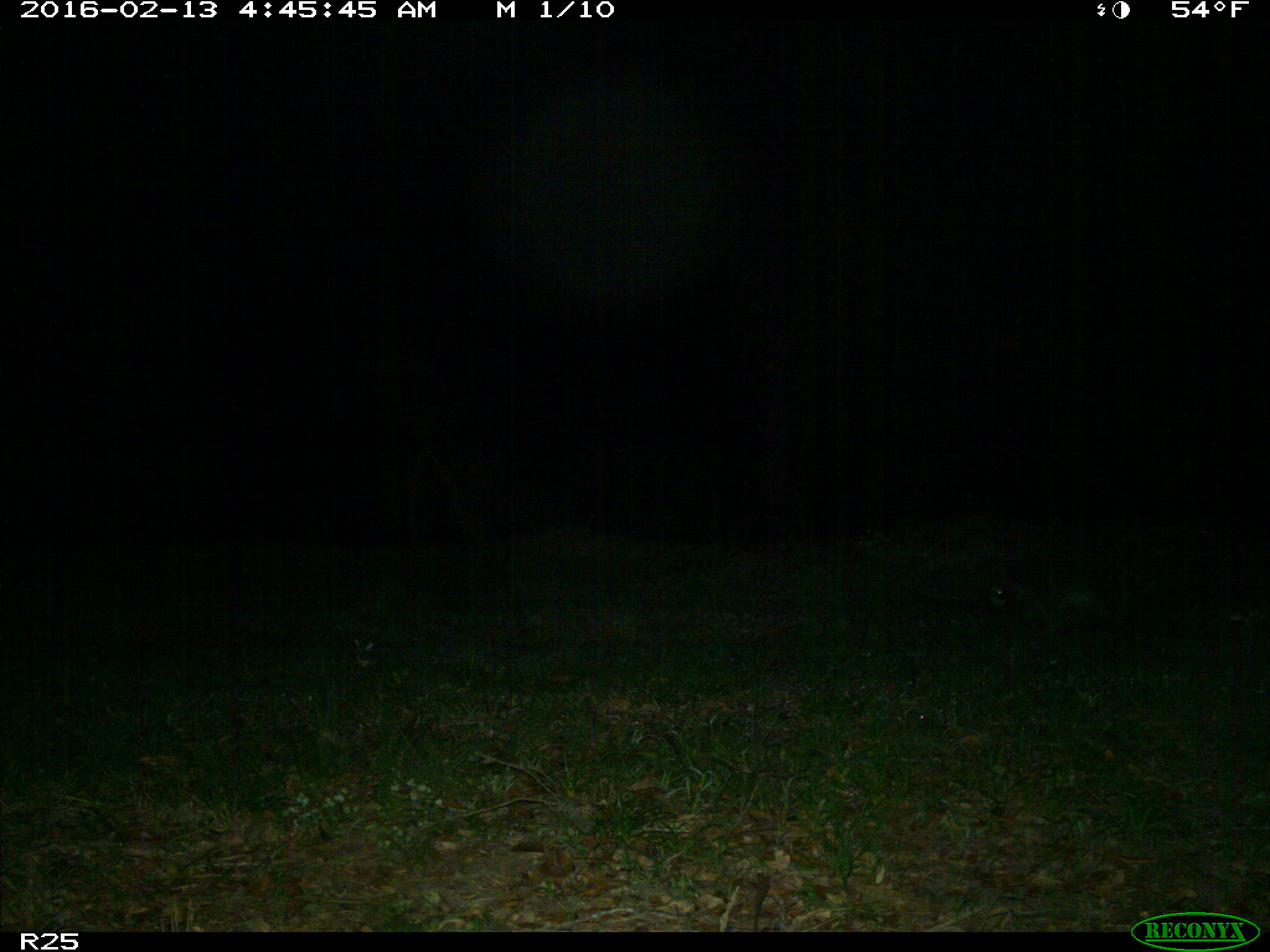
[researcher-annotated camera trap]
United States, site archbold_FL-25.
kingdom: Animalia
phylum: Chordata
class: Mammalia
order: Carnivora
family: Procyonidae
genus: Procyon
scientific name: Procyon lotor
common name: common raccoon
Procyon lotor (common raccoon).